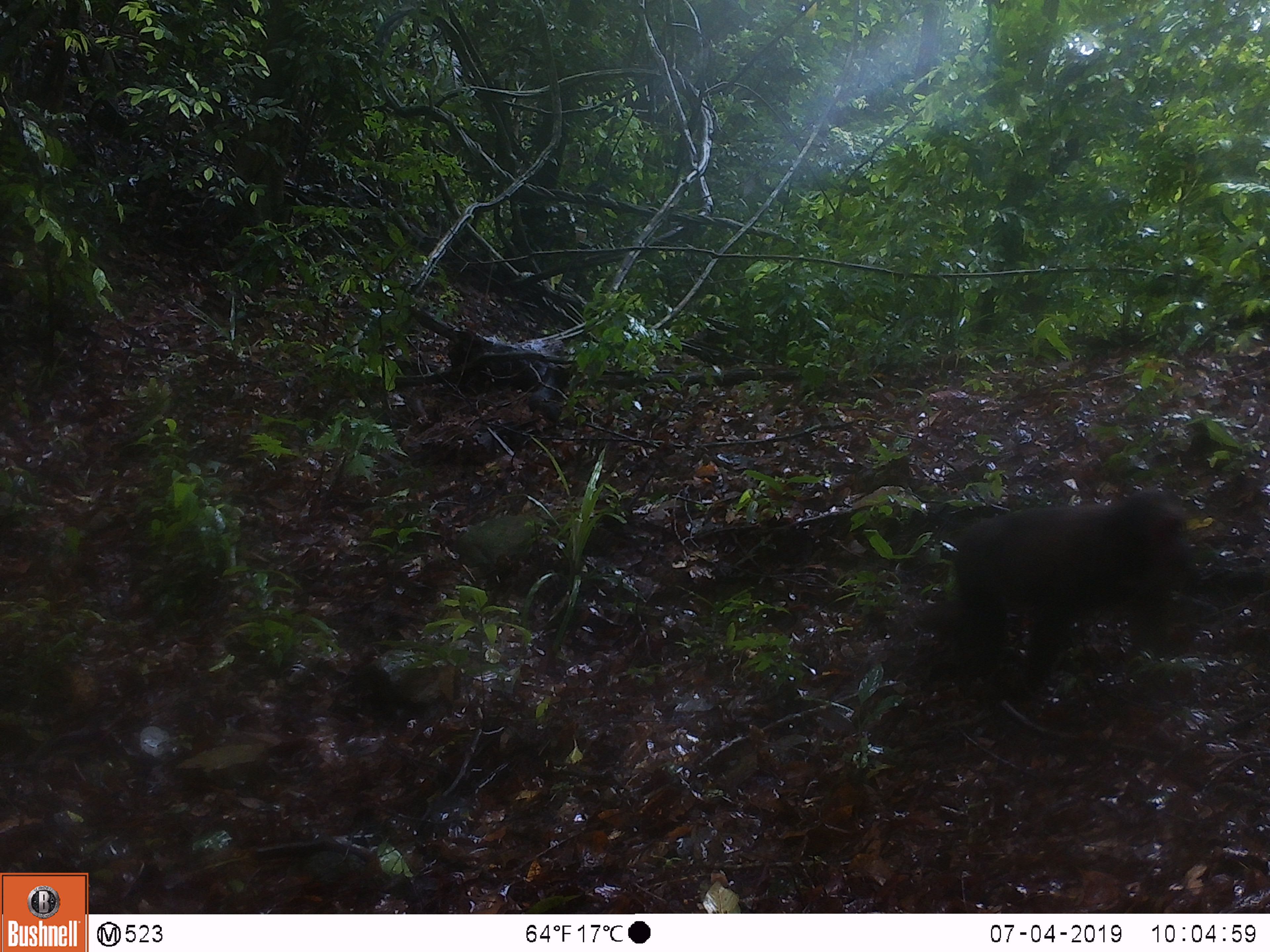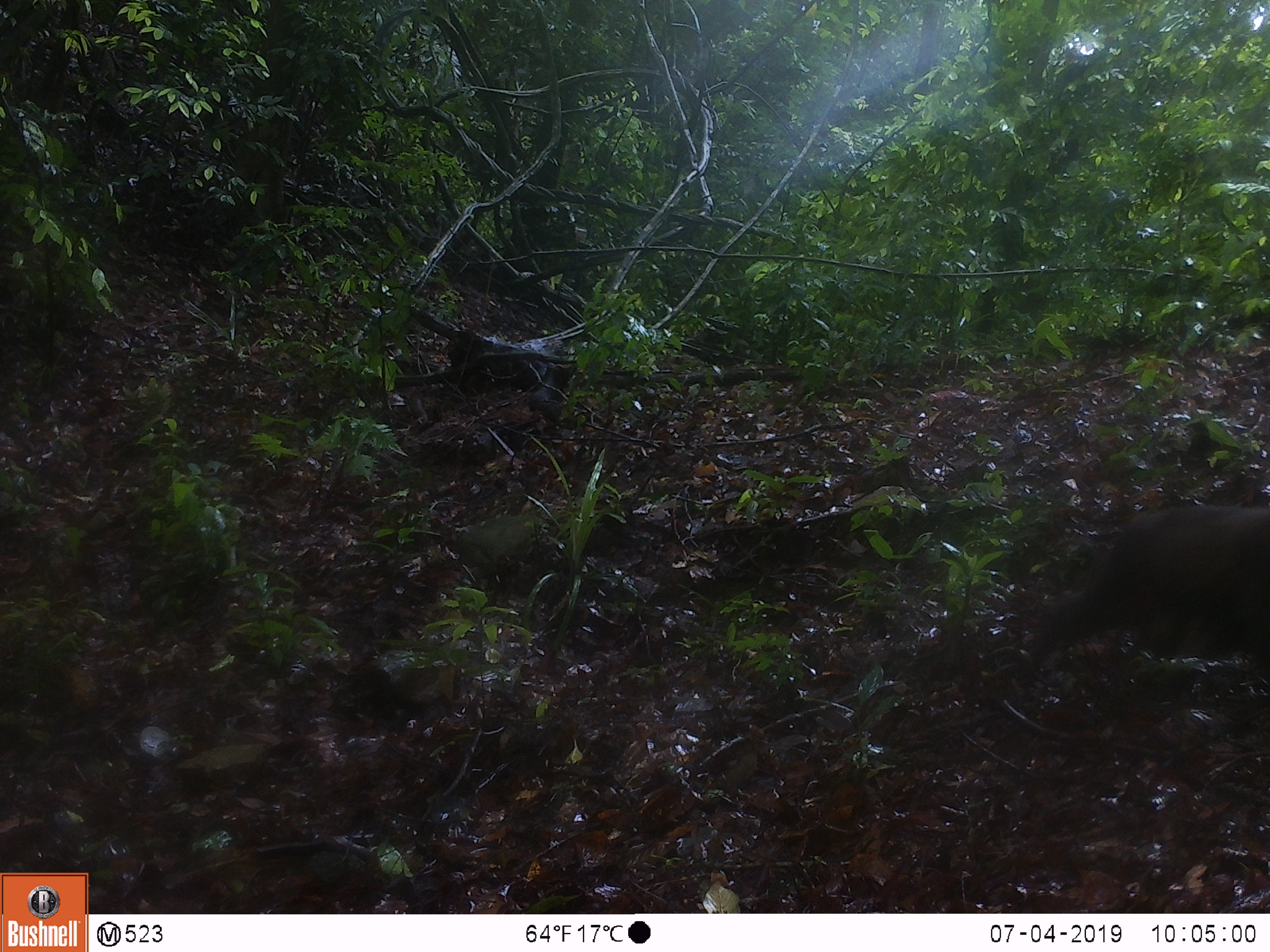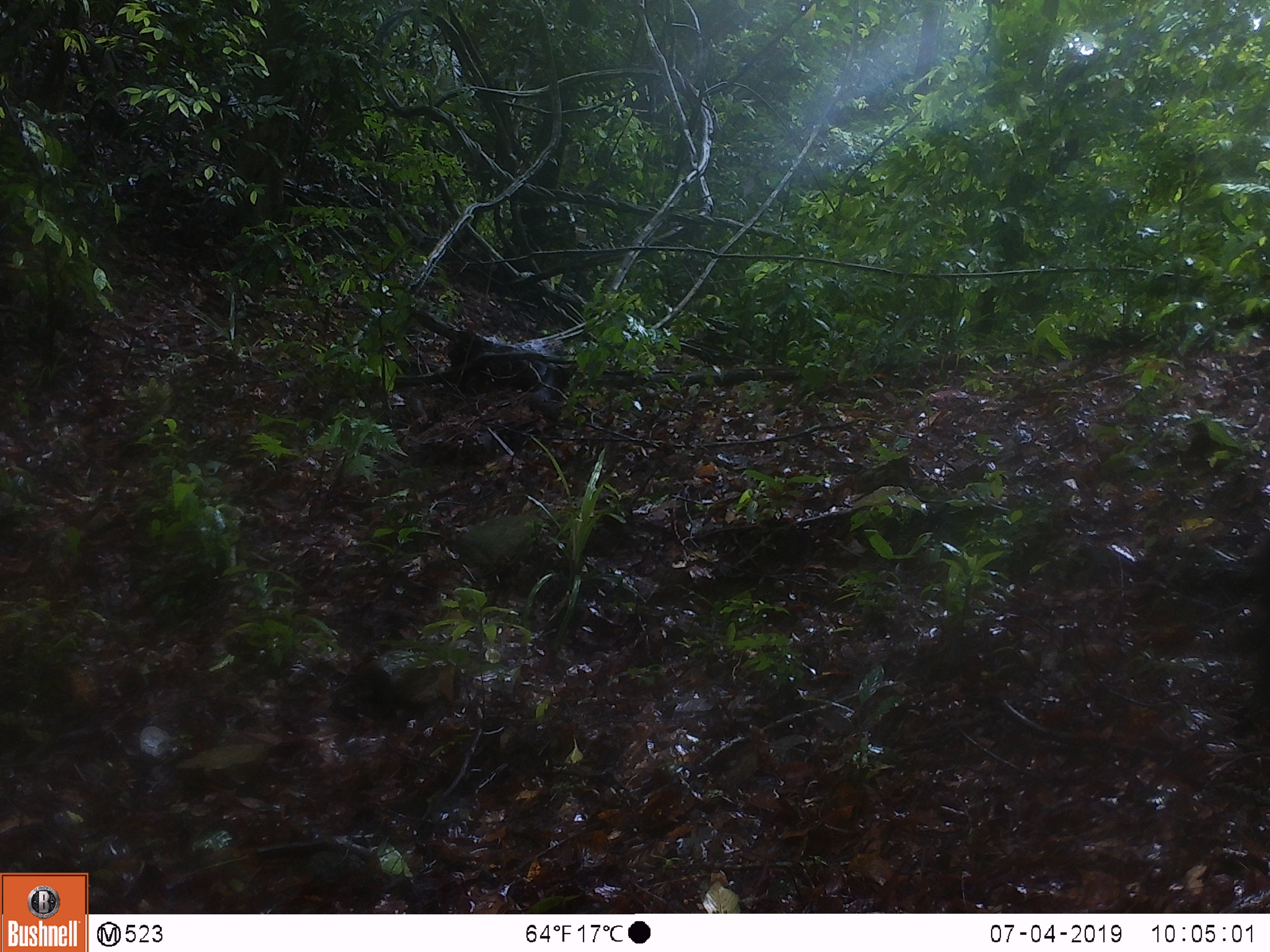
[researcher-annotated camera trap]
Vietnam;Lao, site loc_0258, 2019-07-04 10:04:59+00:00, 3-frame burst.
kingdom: Animalia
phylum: Chordata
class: Mammalia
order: Primates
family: Cercopithecidae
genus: Macaca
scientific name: Macaca arctoides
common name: stump-tailed macaque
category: stump tailed macaque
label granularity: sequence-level